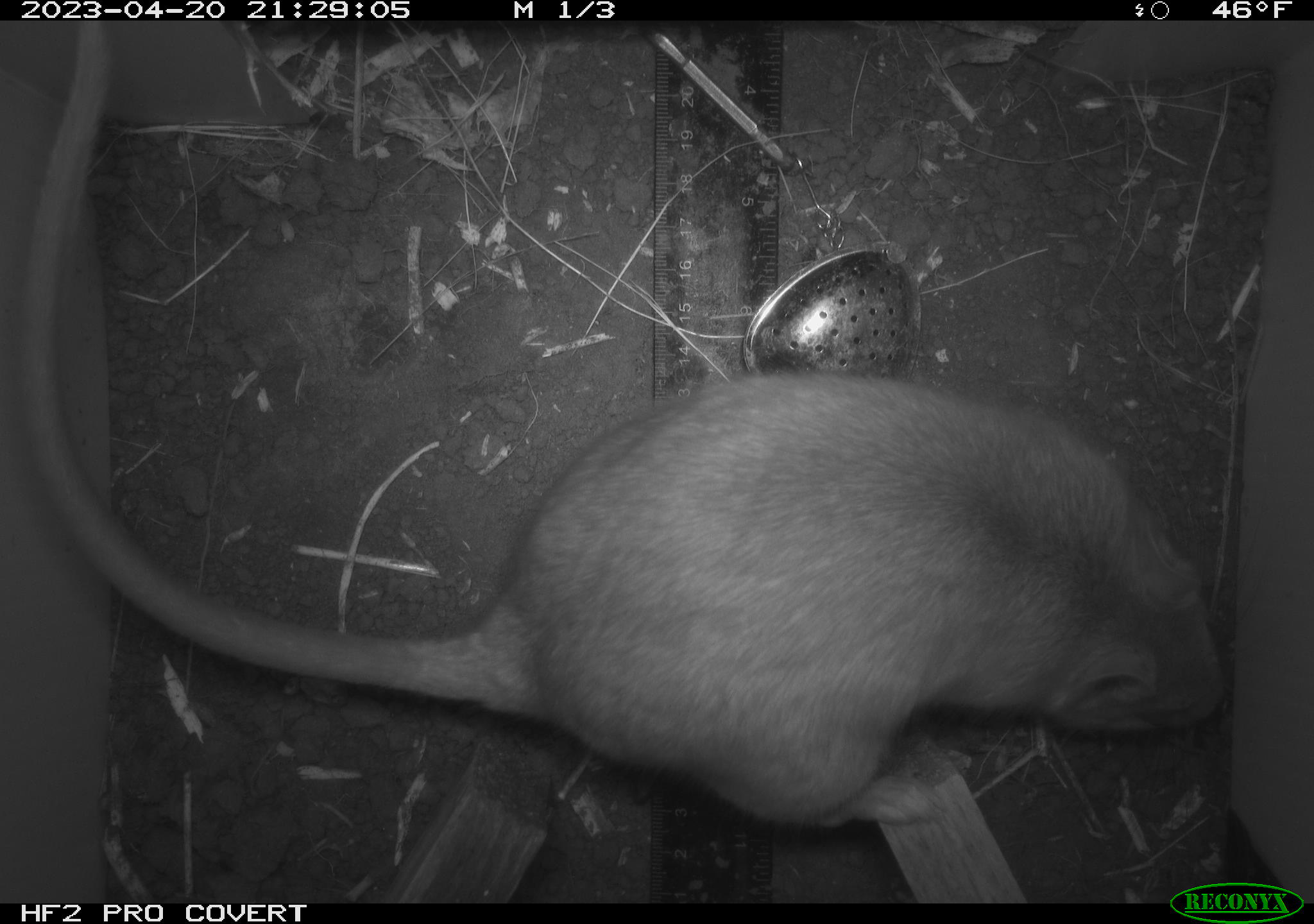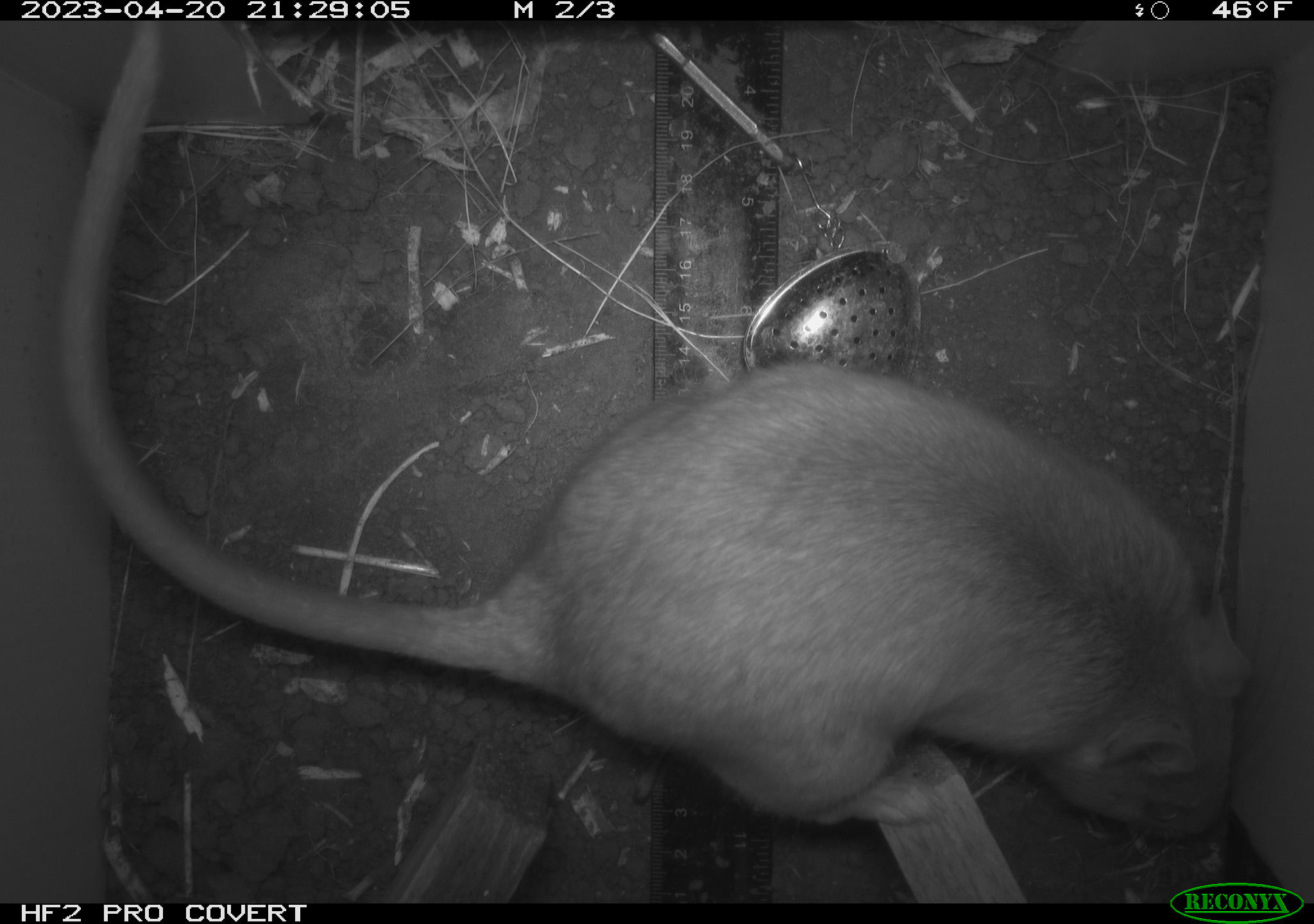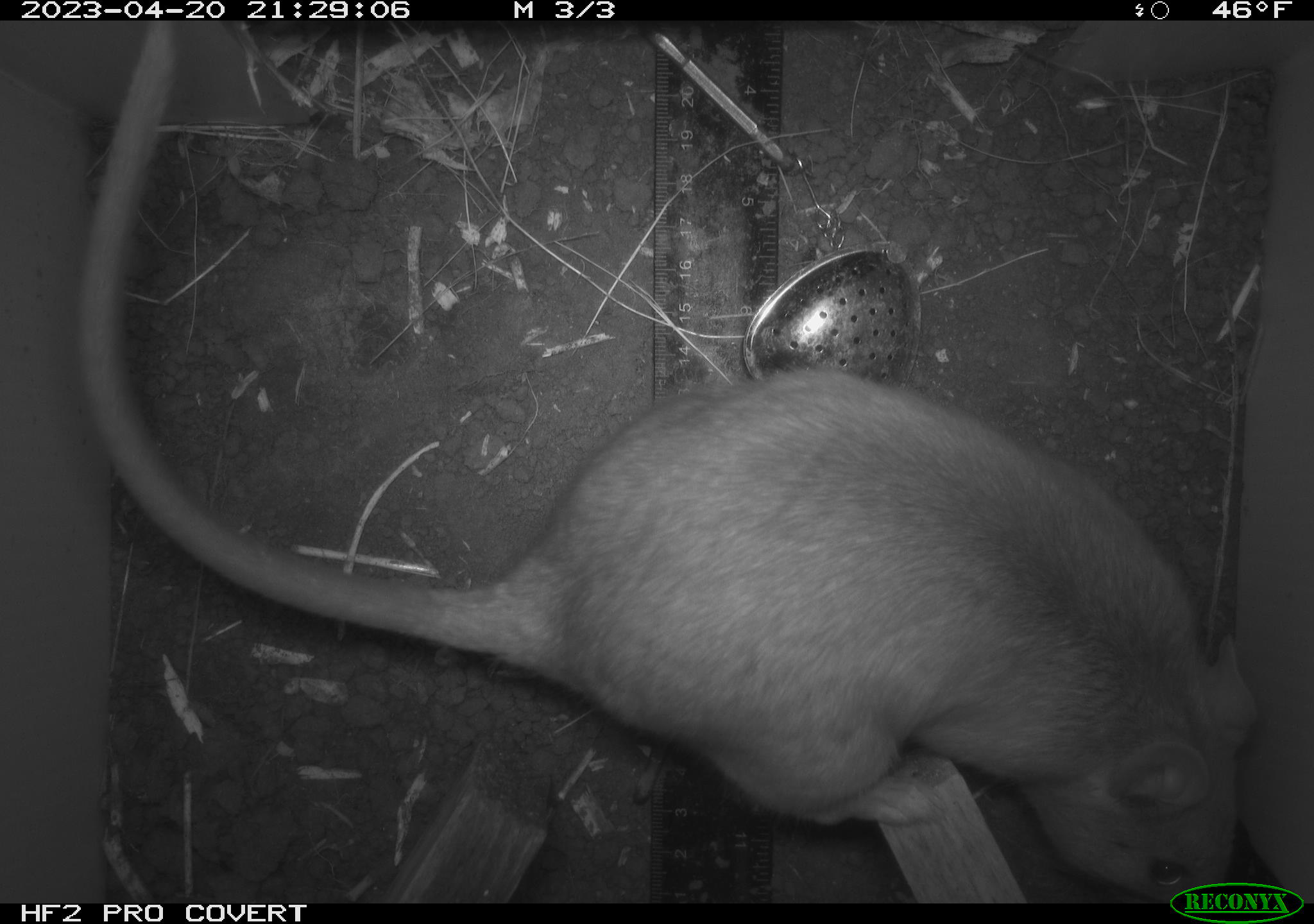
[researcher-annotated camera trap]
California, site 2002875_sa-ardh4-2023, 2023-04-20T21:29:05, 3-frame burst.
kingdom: Animalia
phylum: Chordata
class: Mammalia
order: Rodentia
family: Cricetidae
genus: Neotoma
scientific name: Neotoma fuscipes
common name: dusky-footed woodrat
Dusky-footed woodrat (Neotoma fuscipes).